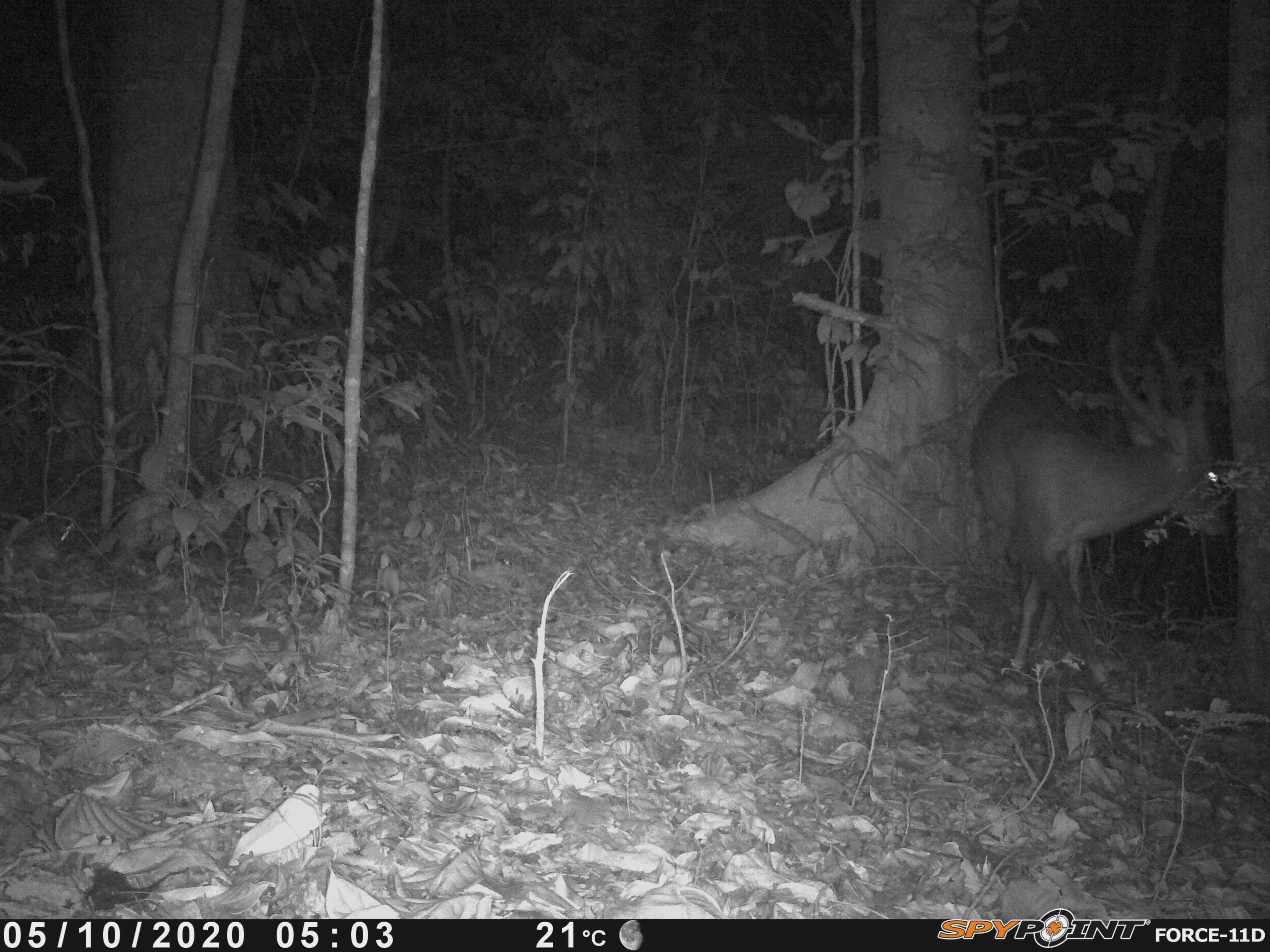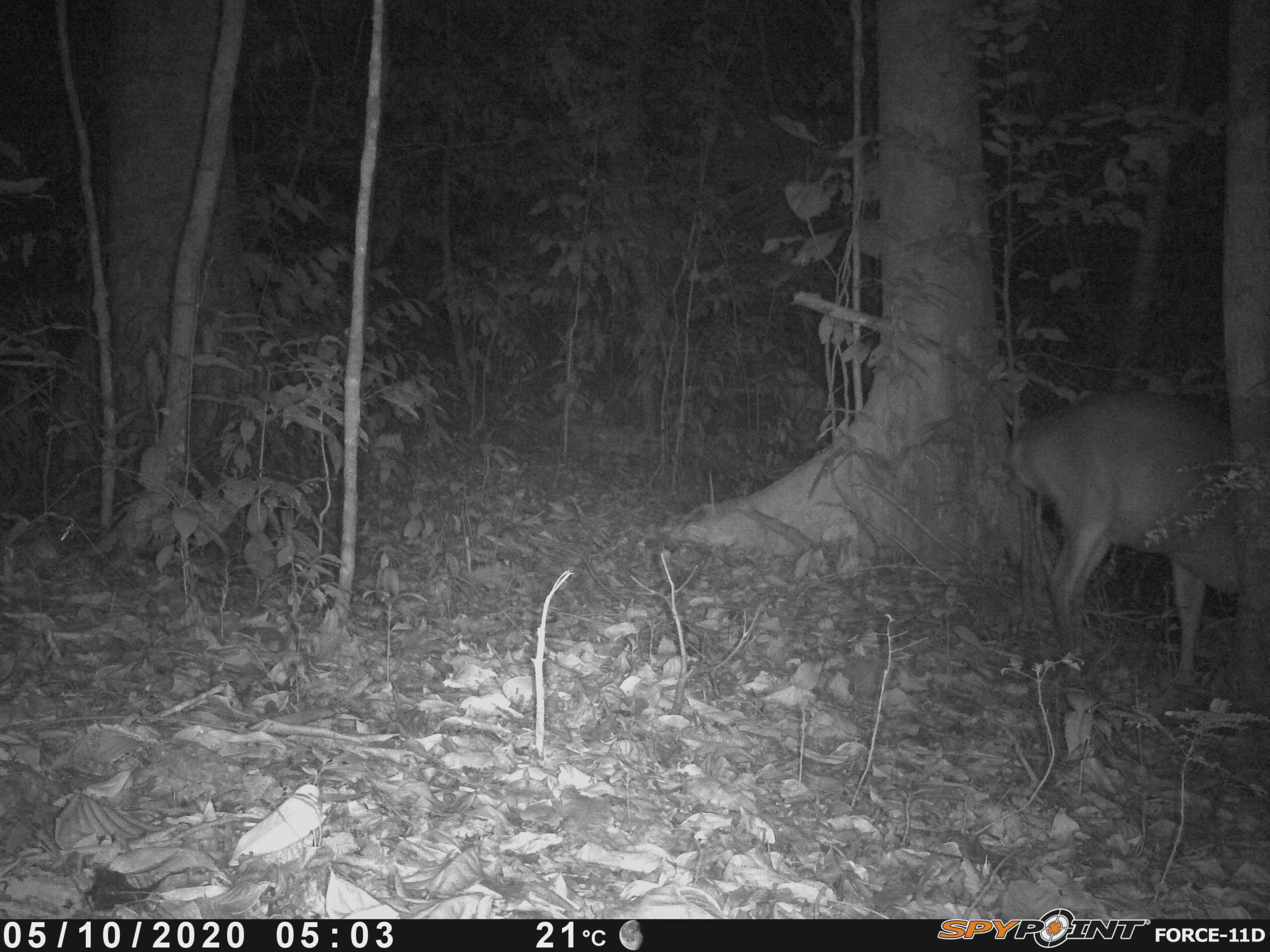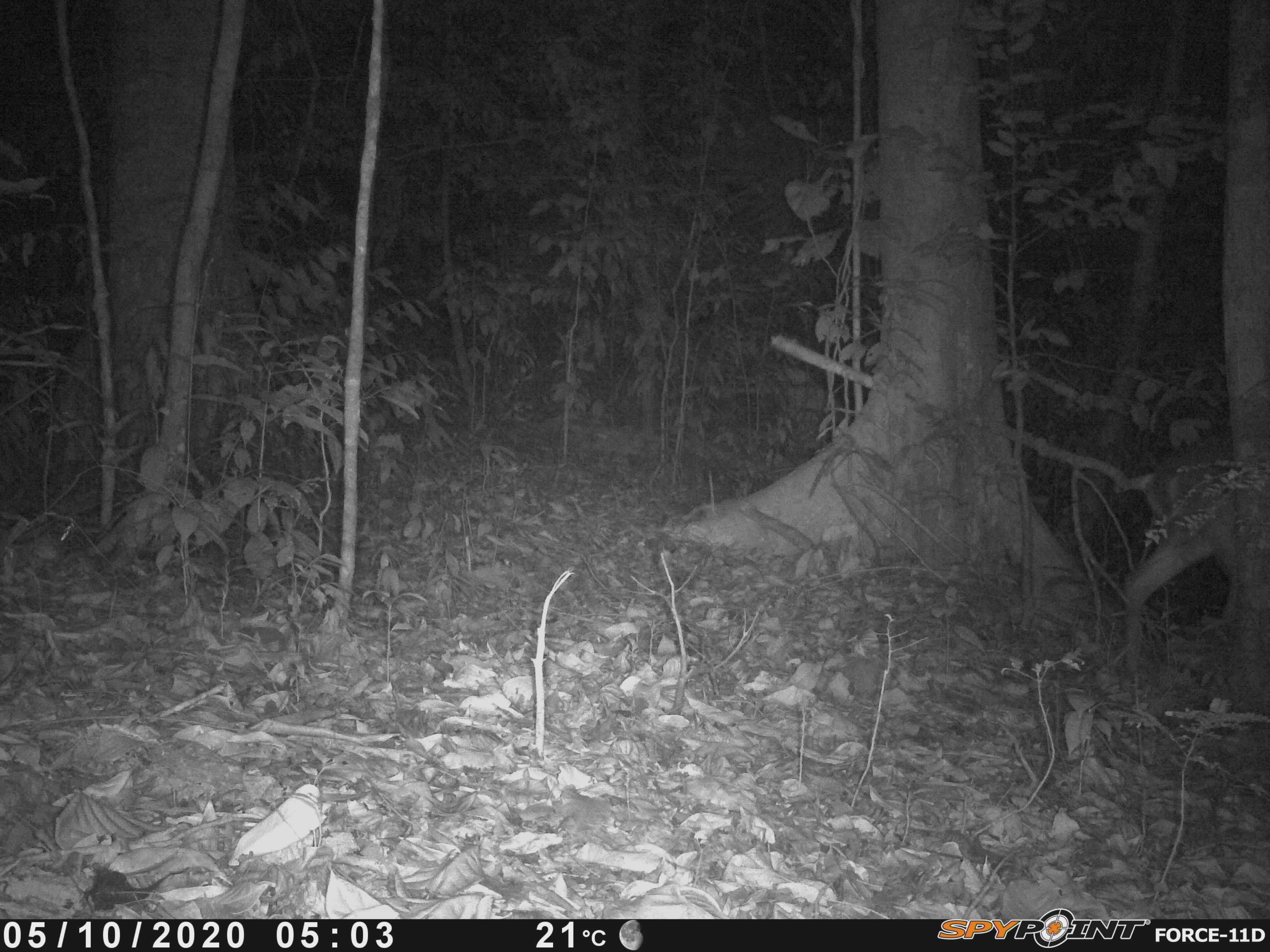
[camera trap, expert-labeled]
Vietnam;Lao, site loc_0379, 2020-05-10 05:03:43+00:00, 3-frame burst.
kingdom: Animalia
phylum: Chordata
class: Mammalia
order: Artiodactyla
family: Cervidae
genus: Muntiacus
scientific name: Muntiacus vuquangensis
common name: large-antlered muntjac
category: large antlered muntjac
Large antlered muntjac (large-antlered muntjac) (Muntiacus vuquangensis). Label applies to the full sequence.